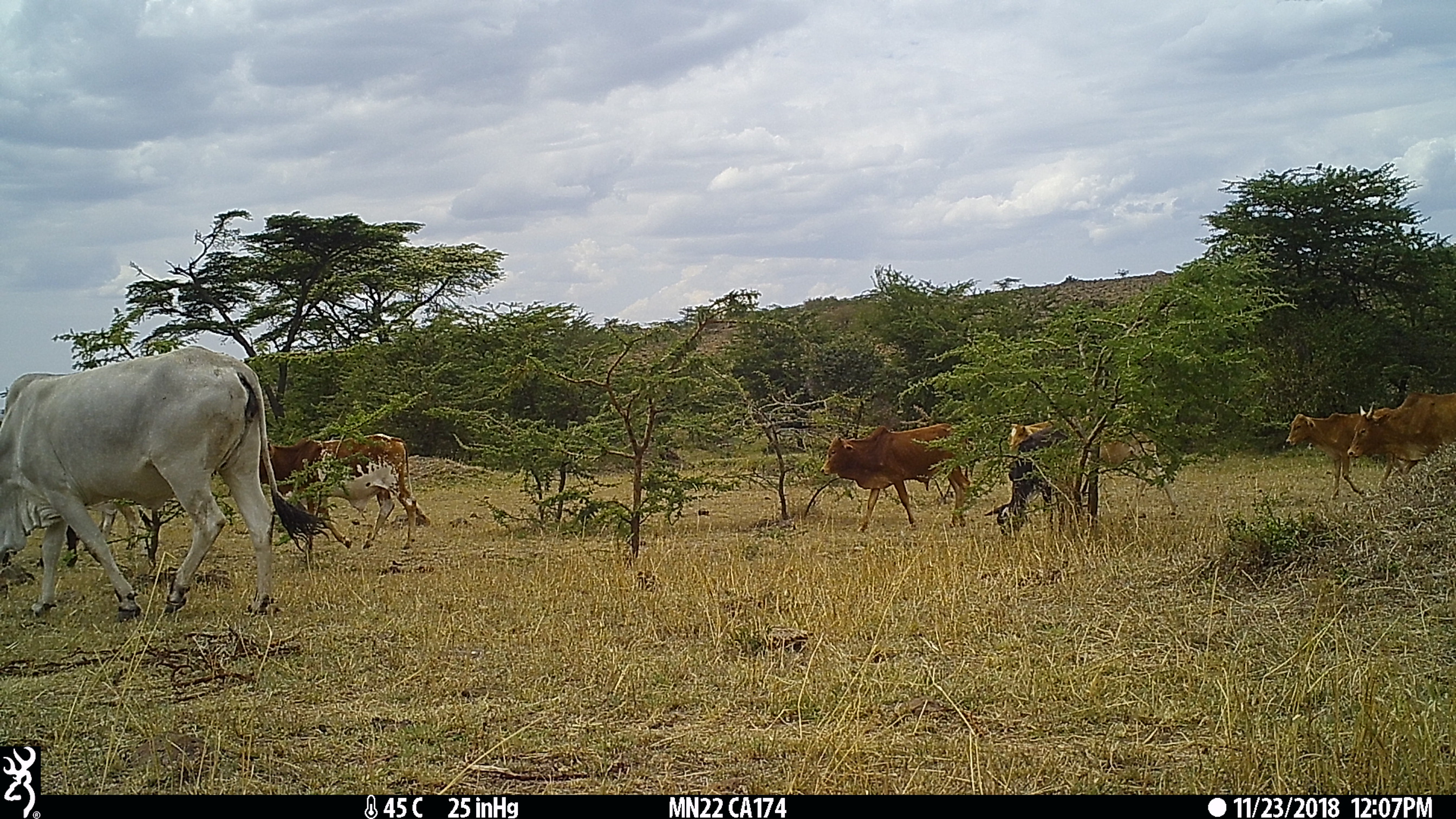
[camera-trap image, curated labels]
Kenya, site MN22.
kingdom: Animalia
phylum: Chordata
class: Mammalia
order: Artiodactyla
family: Bovidae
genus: Bos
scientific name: Bos taurus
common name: cattle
Cattle (Bos taurus).